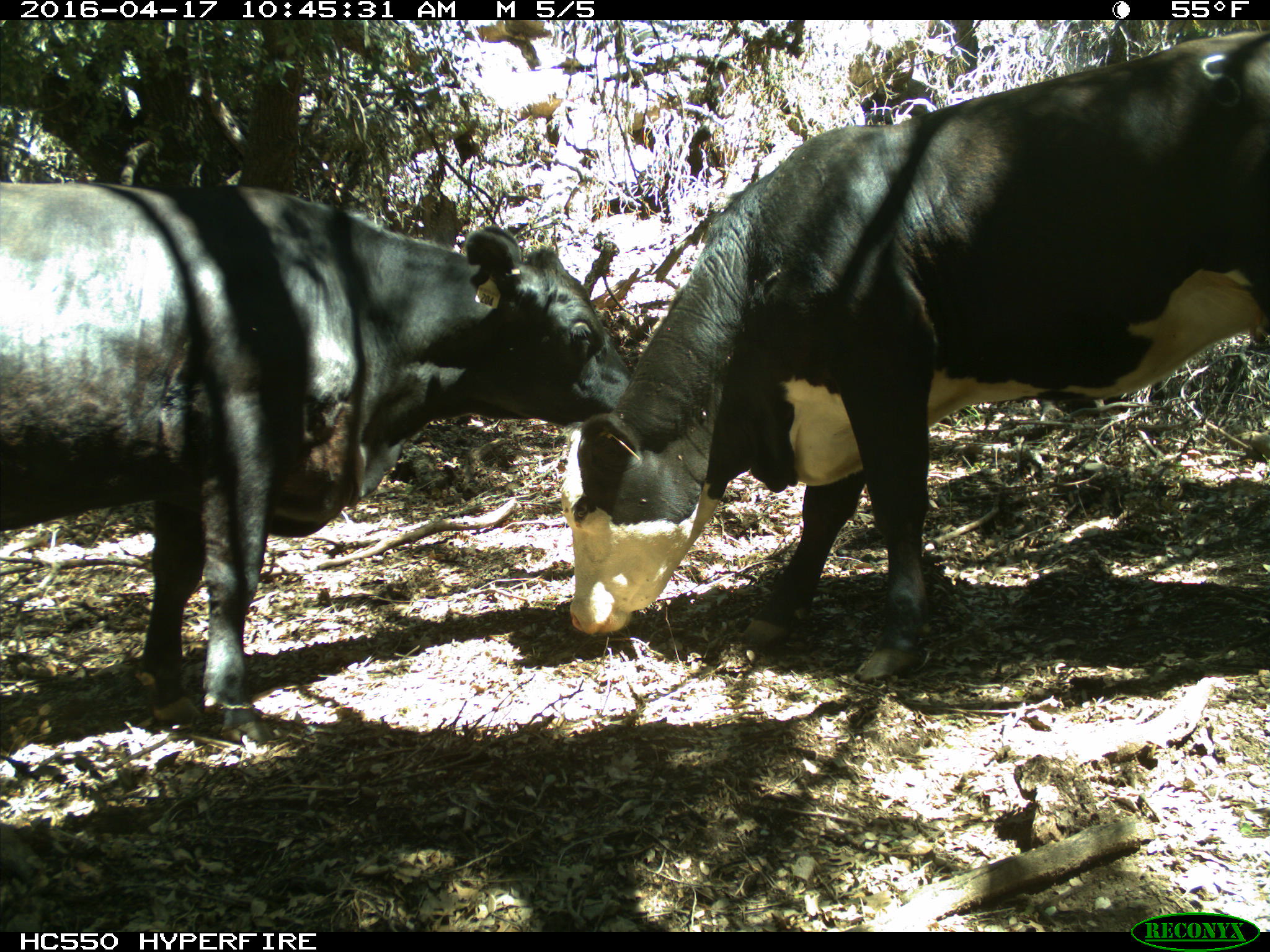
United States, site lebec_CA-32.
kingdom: Animalia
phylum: Chordata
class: Mammalia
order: Artiodactyla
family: Bovidae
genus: Bos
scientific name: Bos taurus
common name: domestic cow